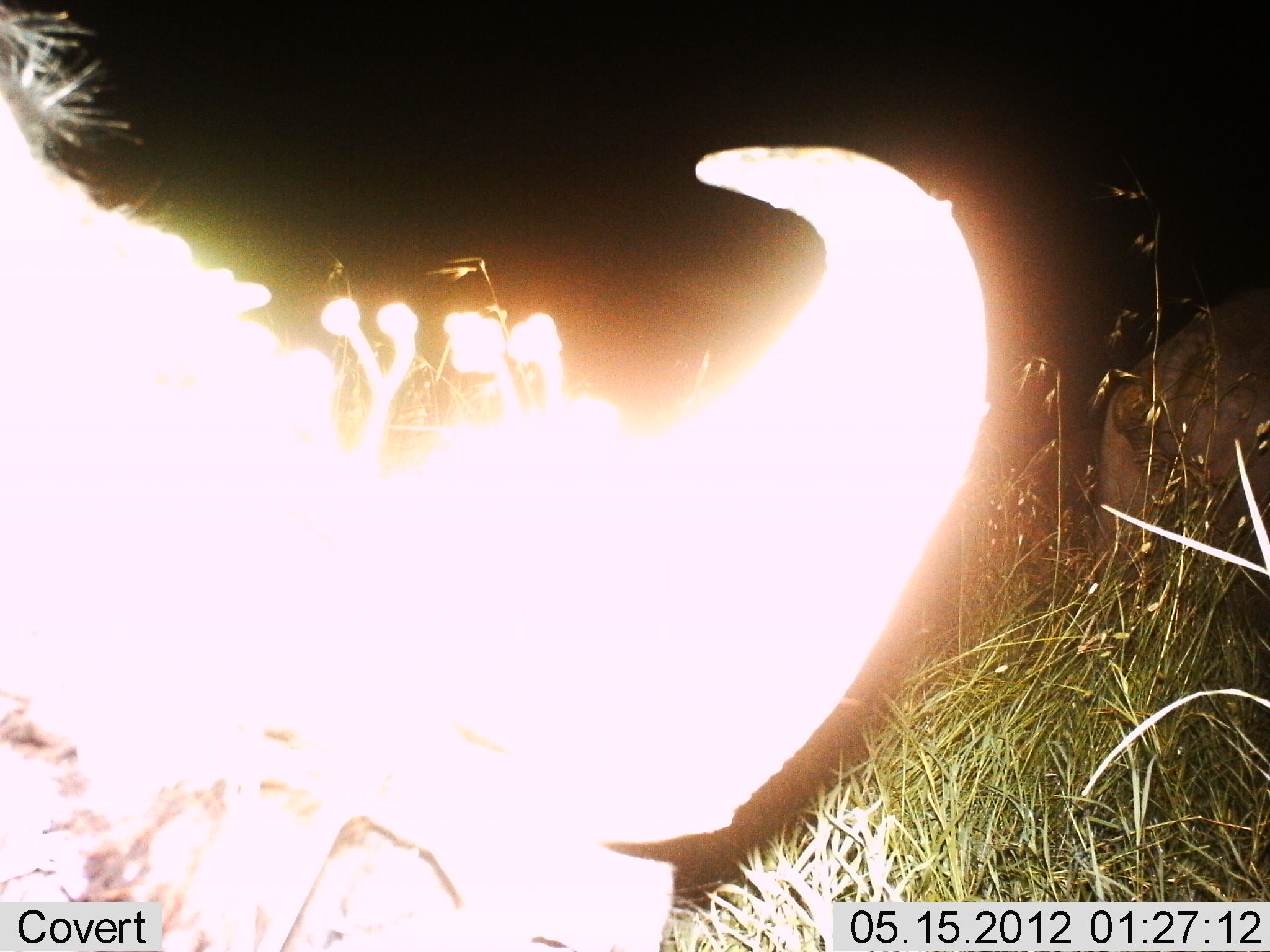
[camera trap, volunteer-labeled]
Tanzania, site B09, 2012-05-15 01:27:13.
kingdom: Animalia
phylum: Chordata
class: Mammalia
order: Artiodactyla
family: Bovidae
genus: Syncerus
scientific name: Syncerus caffer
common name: cape buffalo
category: buffalo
Buffalo (cape buffalo) (Syncerus caffer), count 2. Behavior (volunteer vote fractions): standing 57%, resting 14%, moving 14%, interacting 0%. Young present (vote fraction): 0%. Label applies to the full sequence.